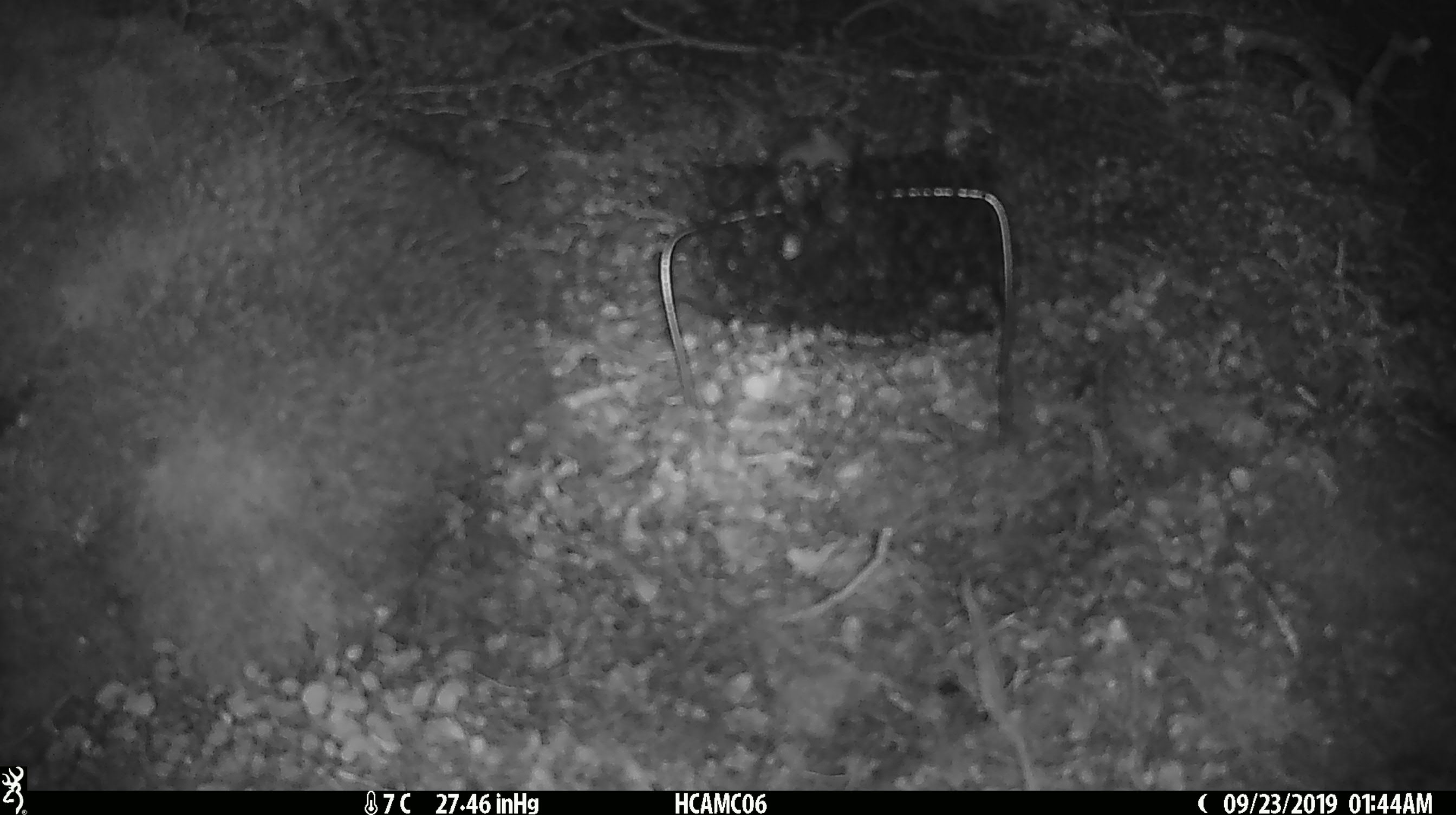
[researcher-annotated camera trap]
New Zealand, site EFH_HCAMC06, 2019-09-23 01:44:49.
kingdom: Animalia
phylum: Chordata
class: Mammalia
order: Rodentia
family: Muridae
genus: Mus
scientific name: Mus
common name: mouse